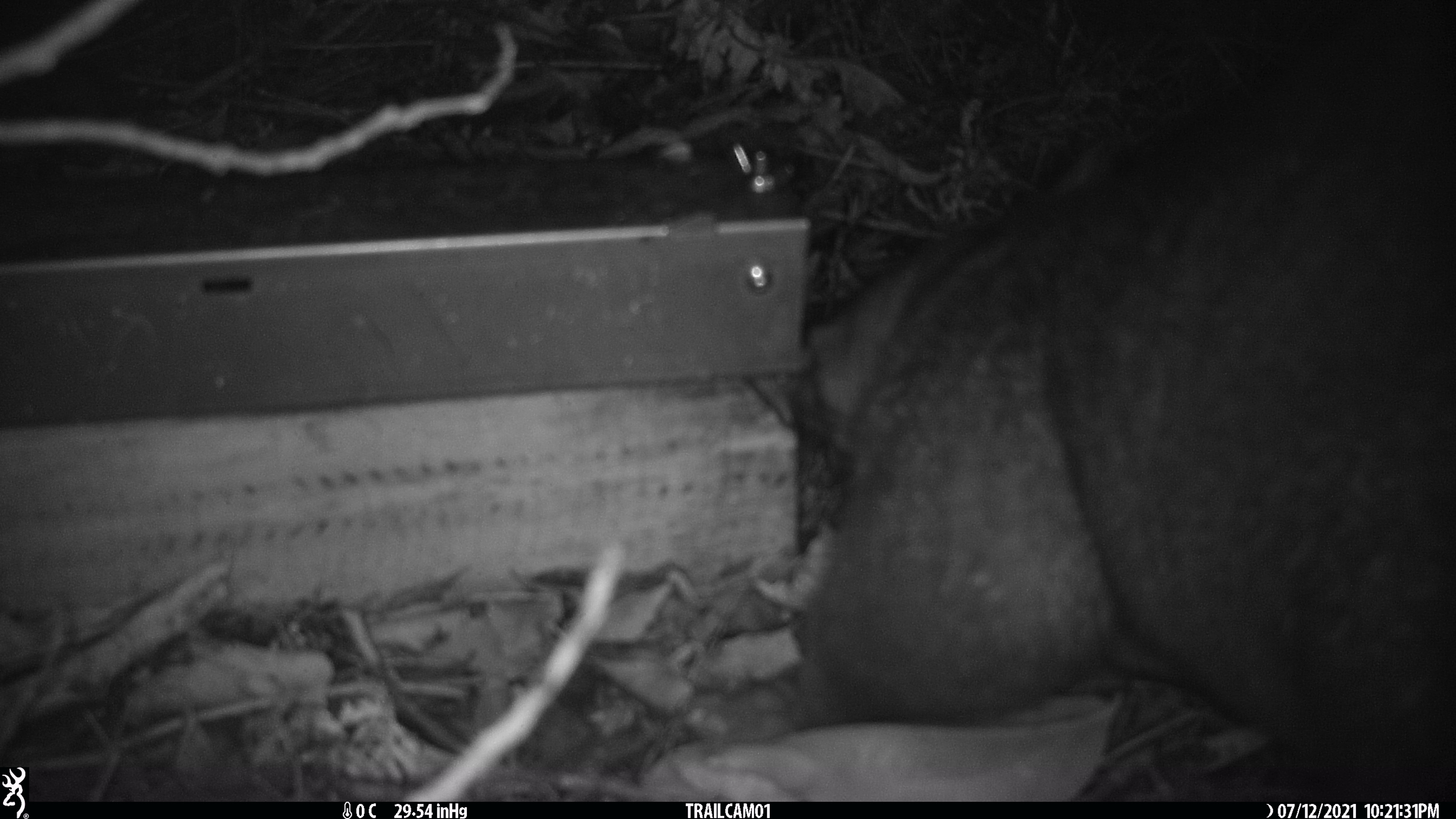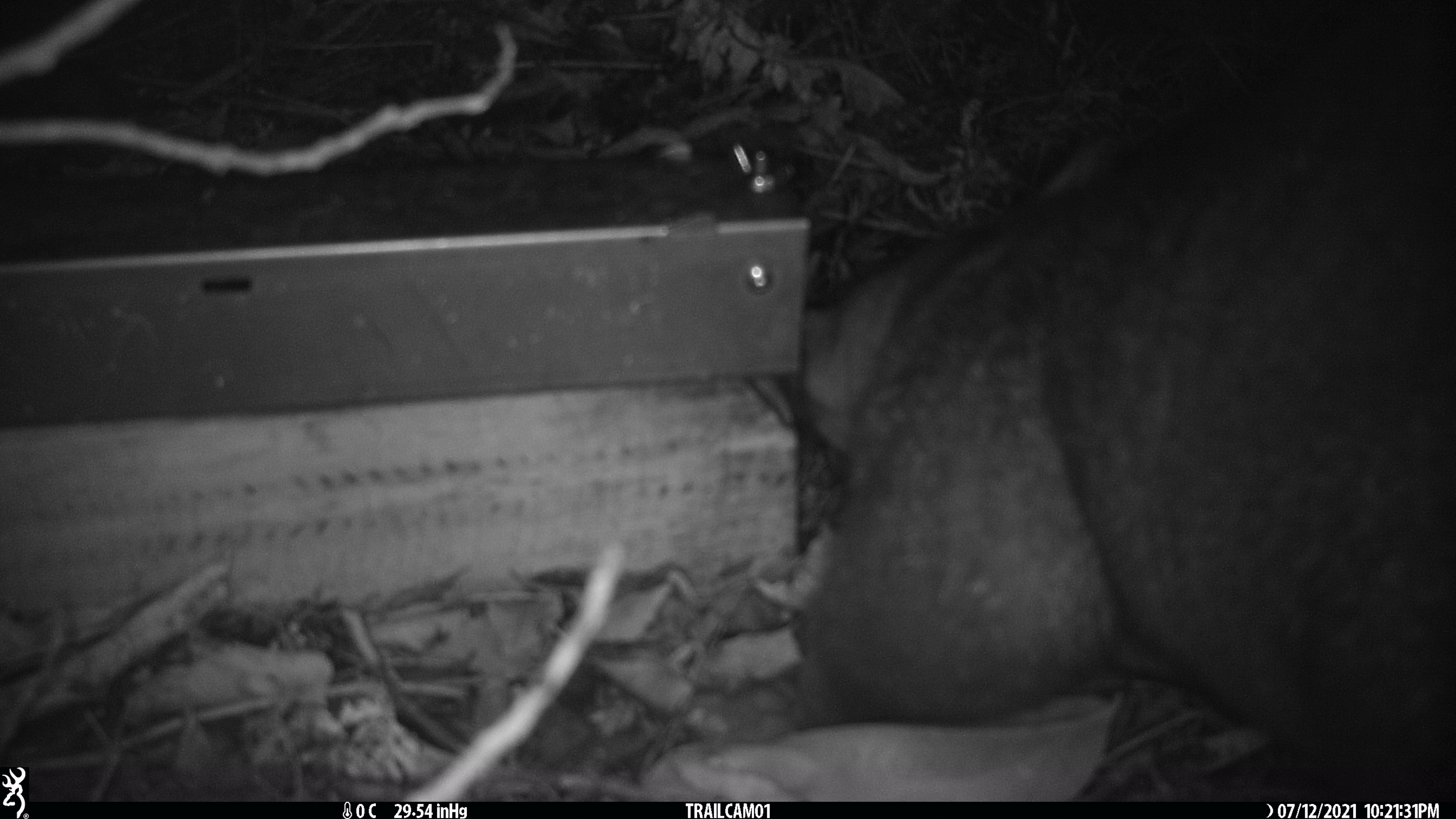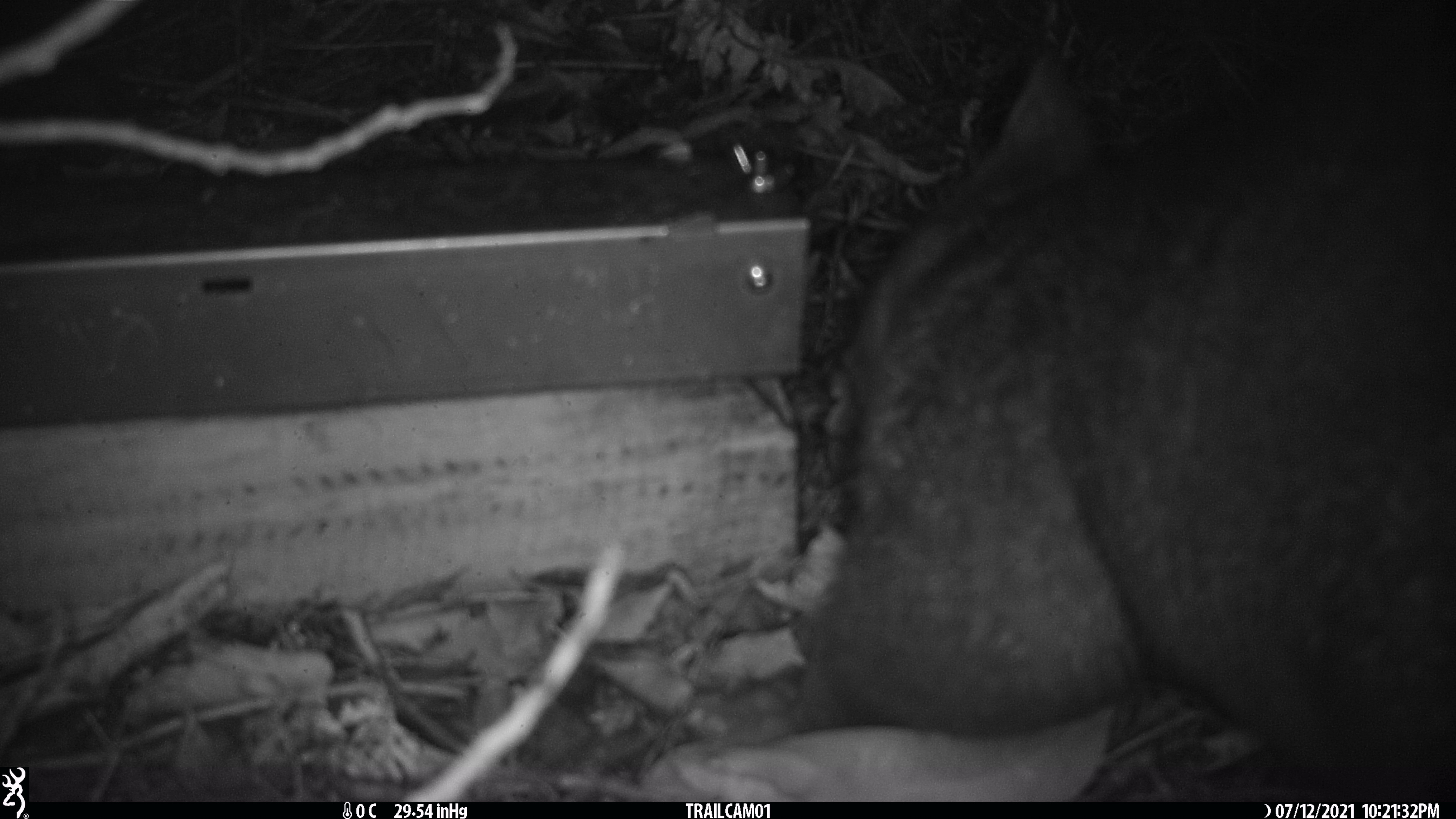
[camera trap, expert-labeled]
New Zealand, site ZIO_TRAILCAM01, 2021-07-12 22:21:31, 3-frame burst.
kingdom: Animalia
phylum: Chordata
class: Mammalia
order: Diprotodontia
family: Phalangeridae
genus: Trichosurus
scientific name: Trichosurus vulpecula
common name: common brushtail possum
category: possum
Possum (common brushtail possum) (Trichosurus vulpecula).